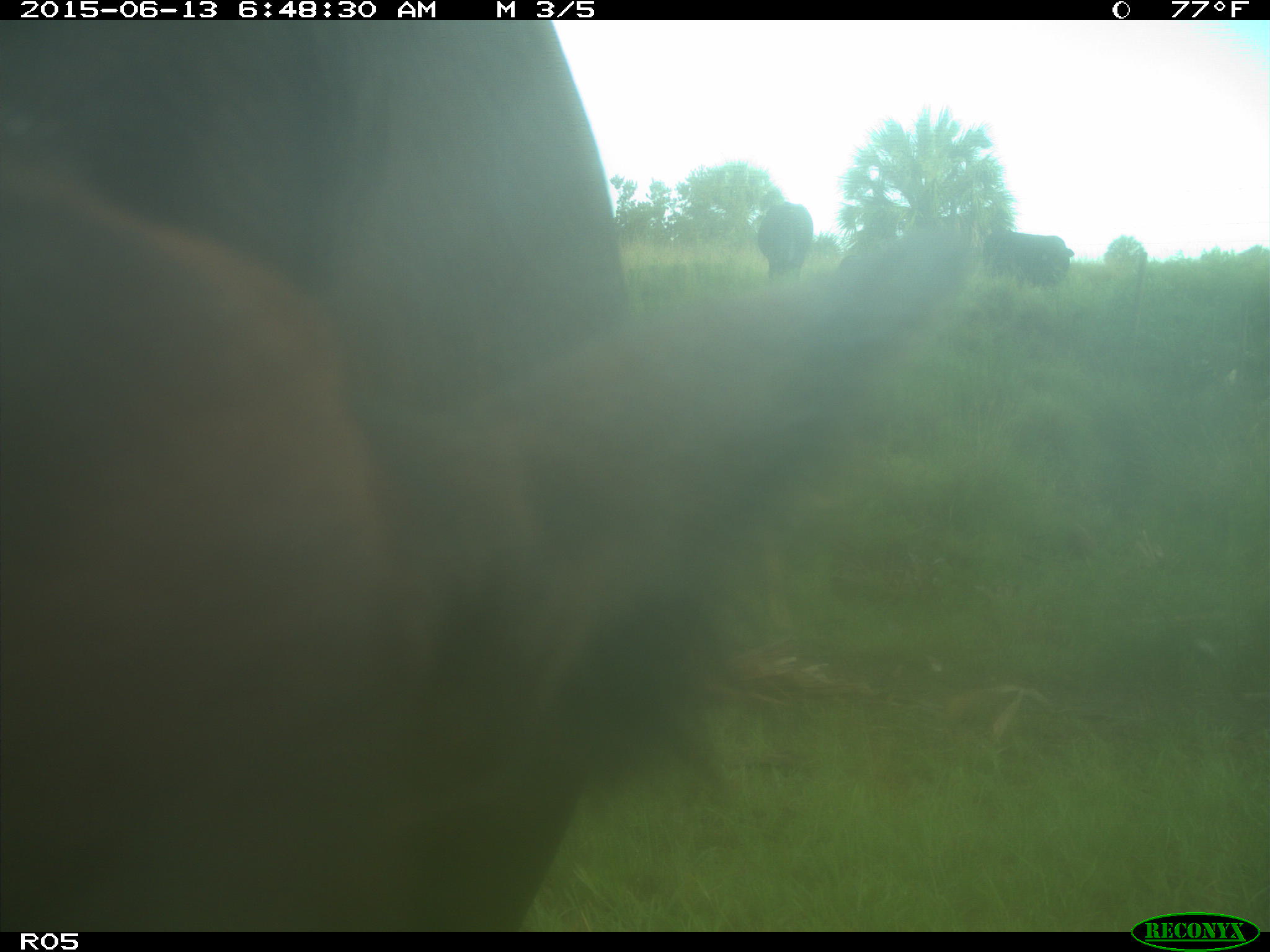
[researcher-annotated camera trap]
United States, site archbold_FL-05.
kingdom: Animalia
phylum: Chordata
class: Mammalia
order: Artiodactyla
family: Bovidae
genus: Bos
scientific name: Bos taurus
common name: domestic cow